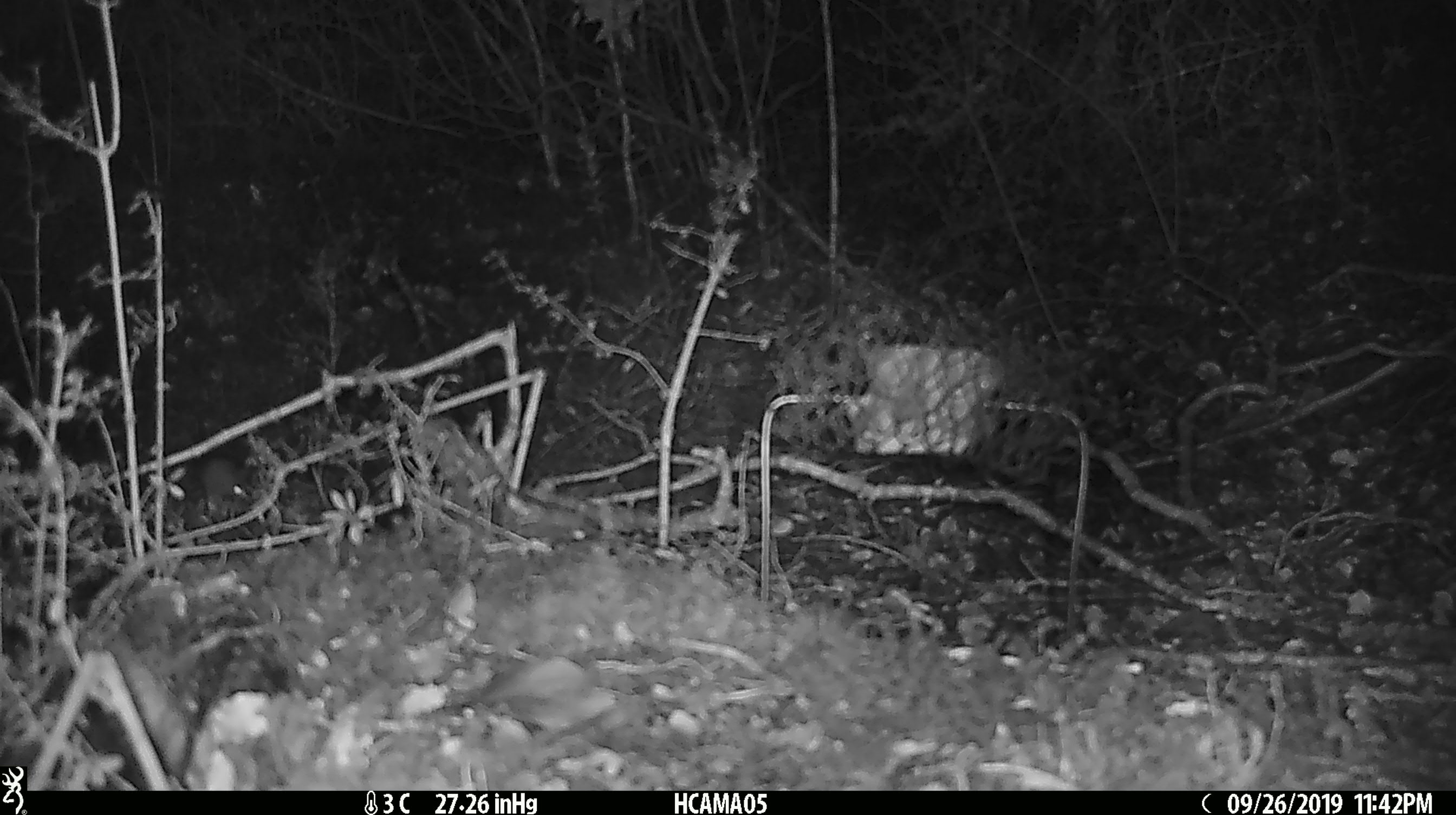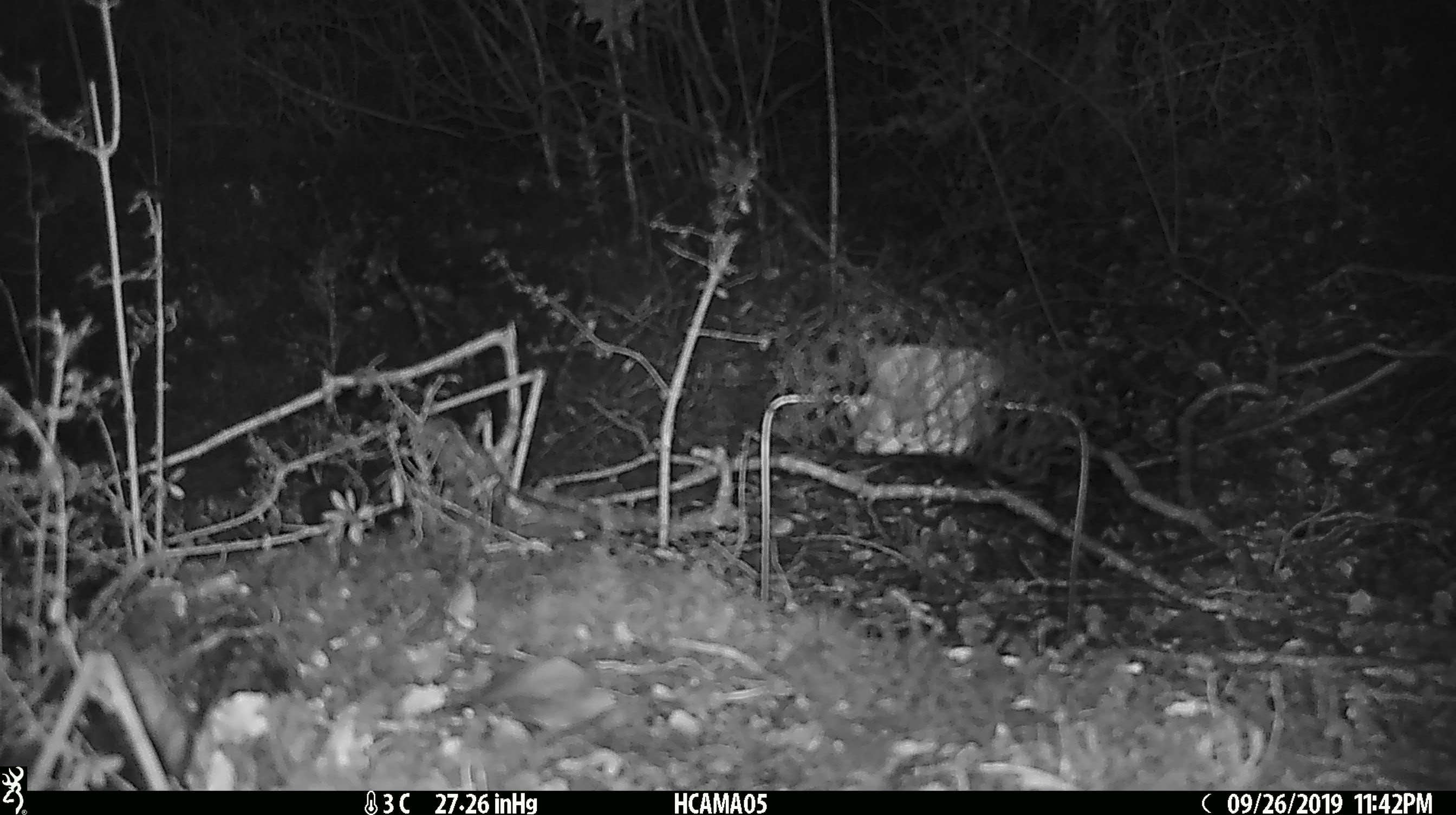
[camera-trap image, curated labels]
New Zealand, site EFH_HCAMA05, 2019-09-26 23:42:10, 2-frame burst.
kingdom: Animalia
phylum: Chordata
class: Mammalia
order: Rodentia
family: Muridae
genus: Mus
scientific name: Mus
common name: mouse